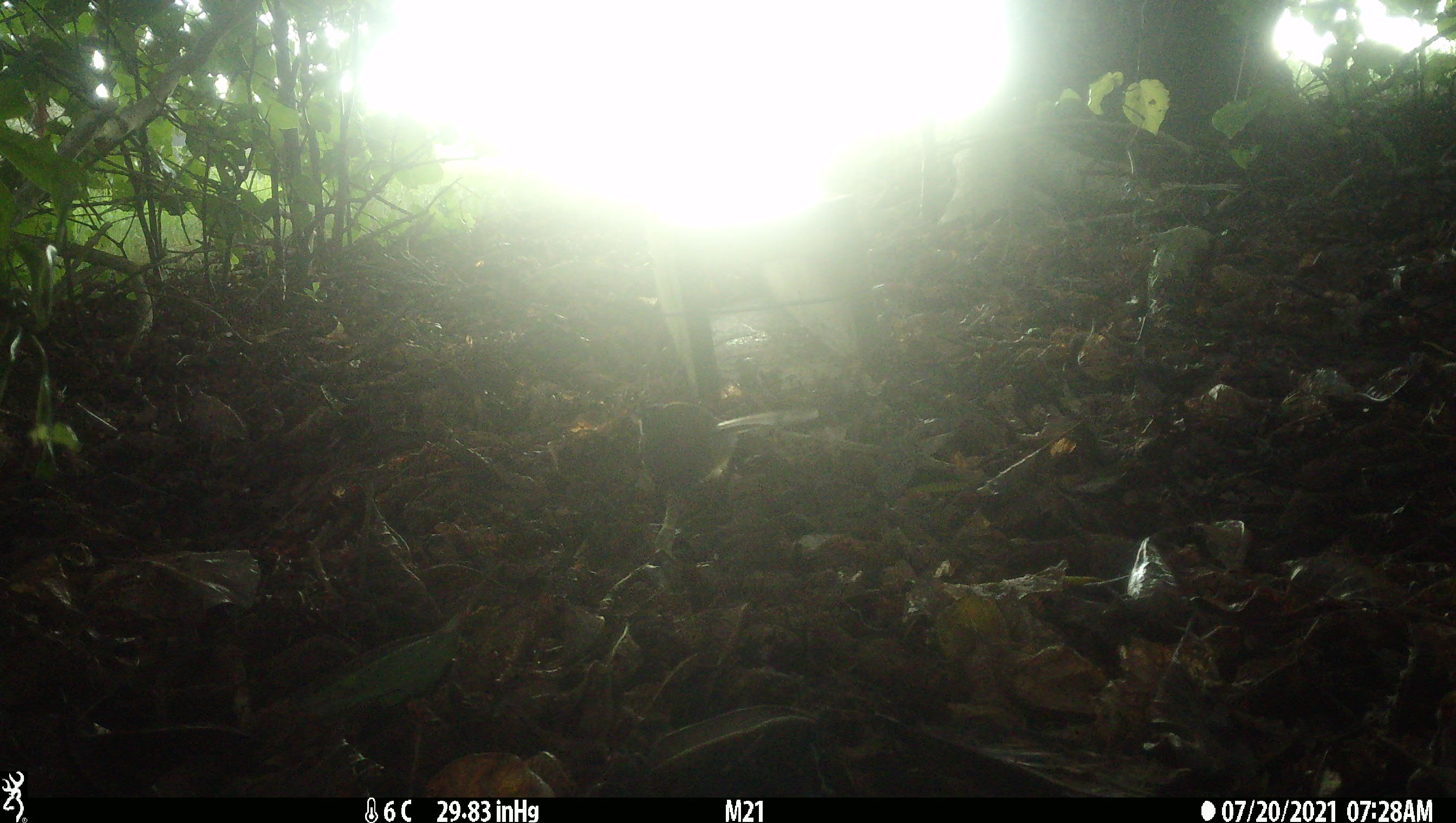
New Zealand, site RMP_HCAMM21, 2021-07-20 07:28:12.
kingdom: Animalia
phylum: Chordata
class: Aves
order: Passeriformes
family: Rhipiduridae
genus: Rhipidura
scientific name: Rhipidura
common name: fantails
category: fantail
Fantail (fantails) (Rhipidura).